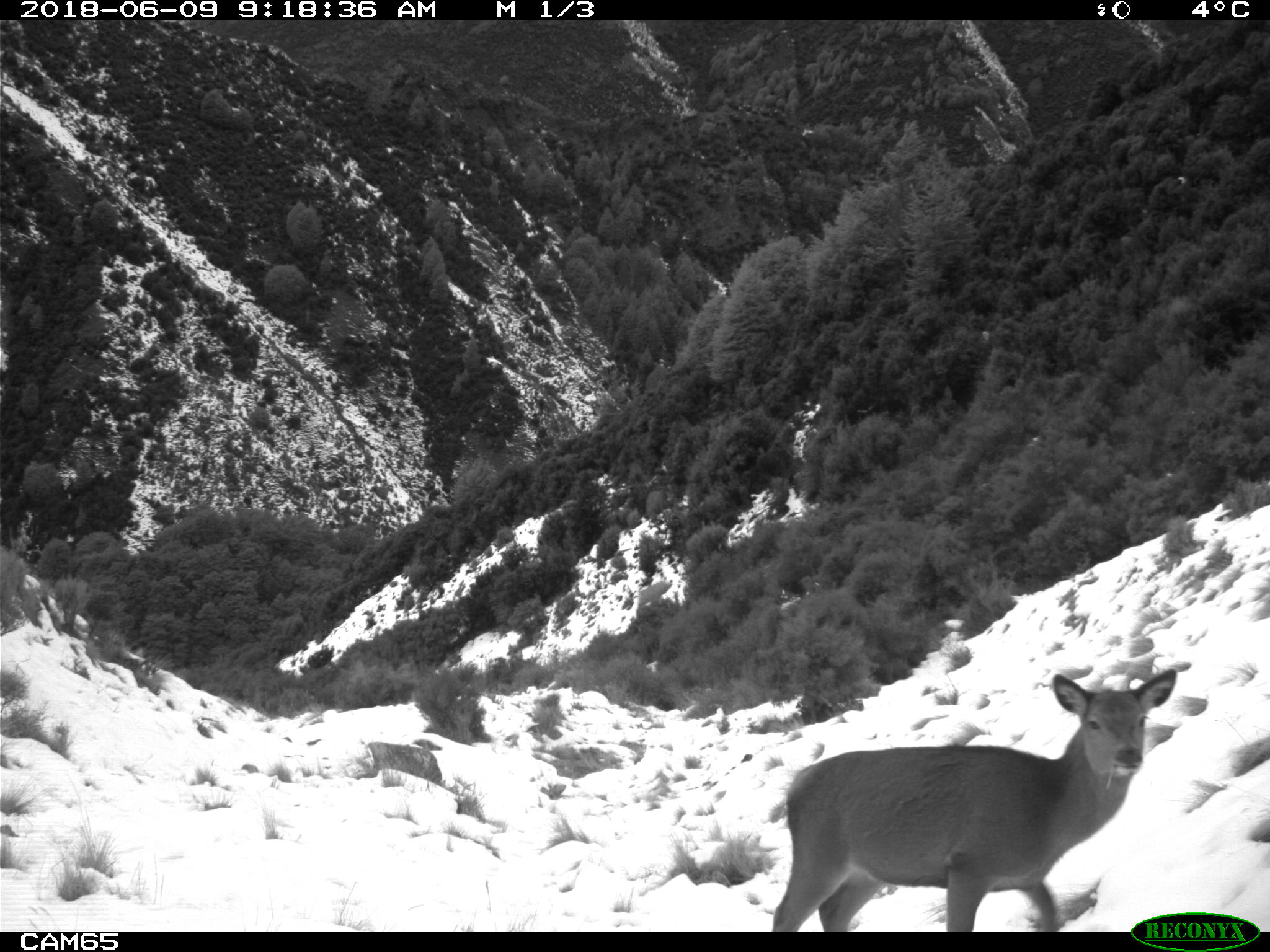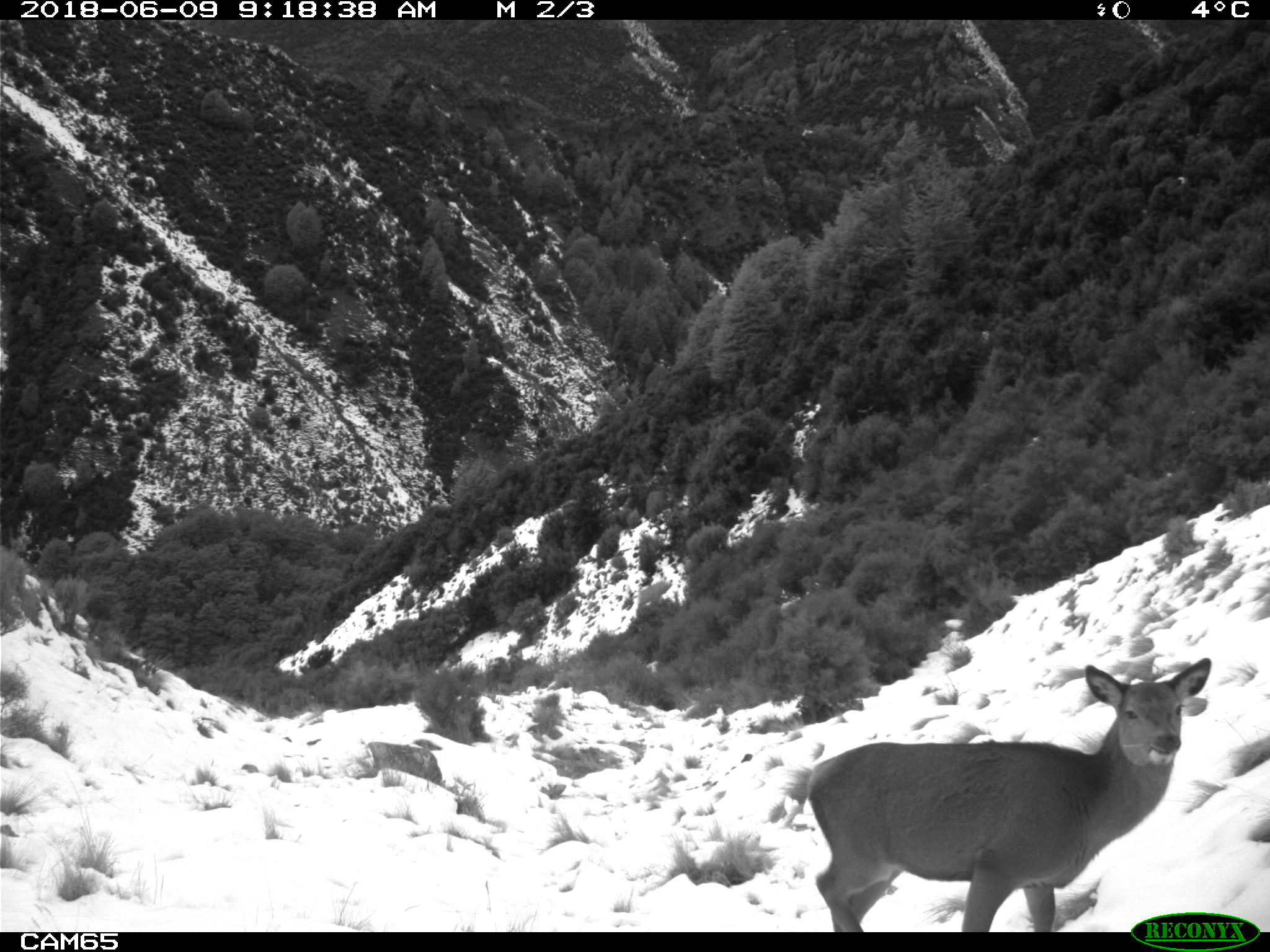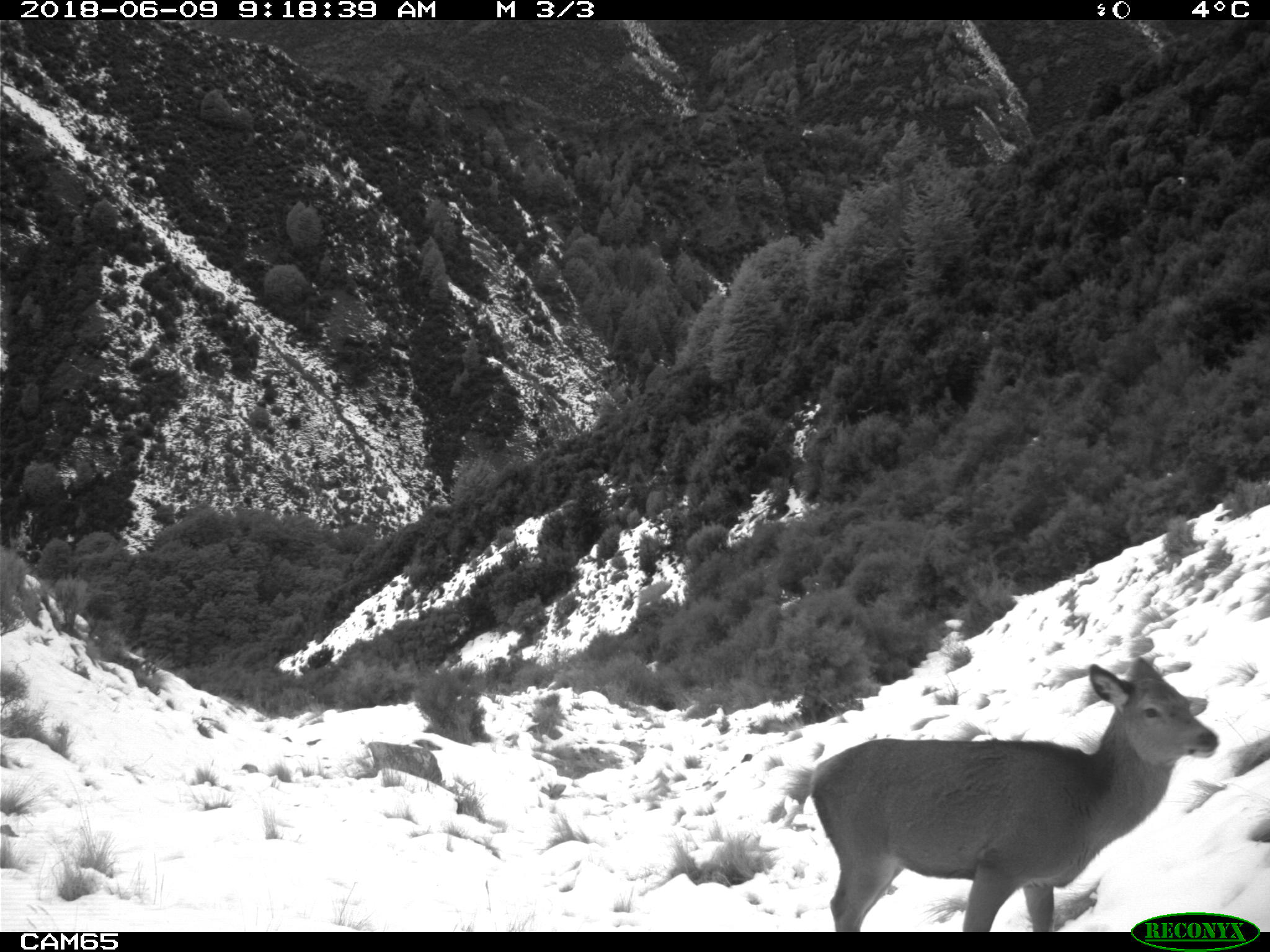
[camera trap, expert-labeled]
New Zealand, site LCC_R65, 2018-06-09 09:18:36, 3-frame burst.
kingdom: Animalia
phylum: Chordata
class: Mammalia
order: Artiodactyla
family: Cervidae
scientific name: Cervidae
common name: deer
Deer (Cervidae).